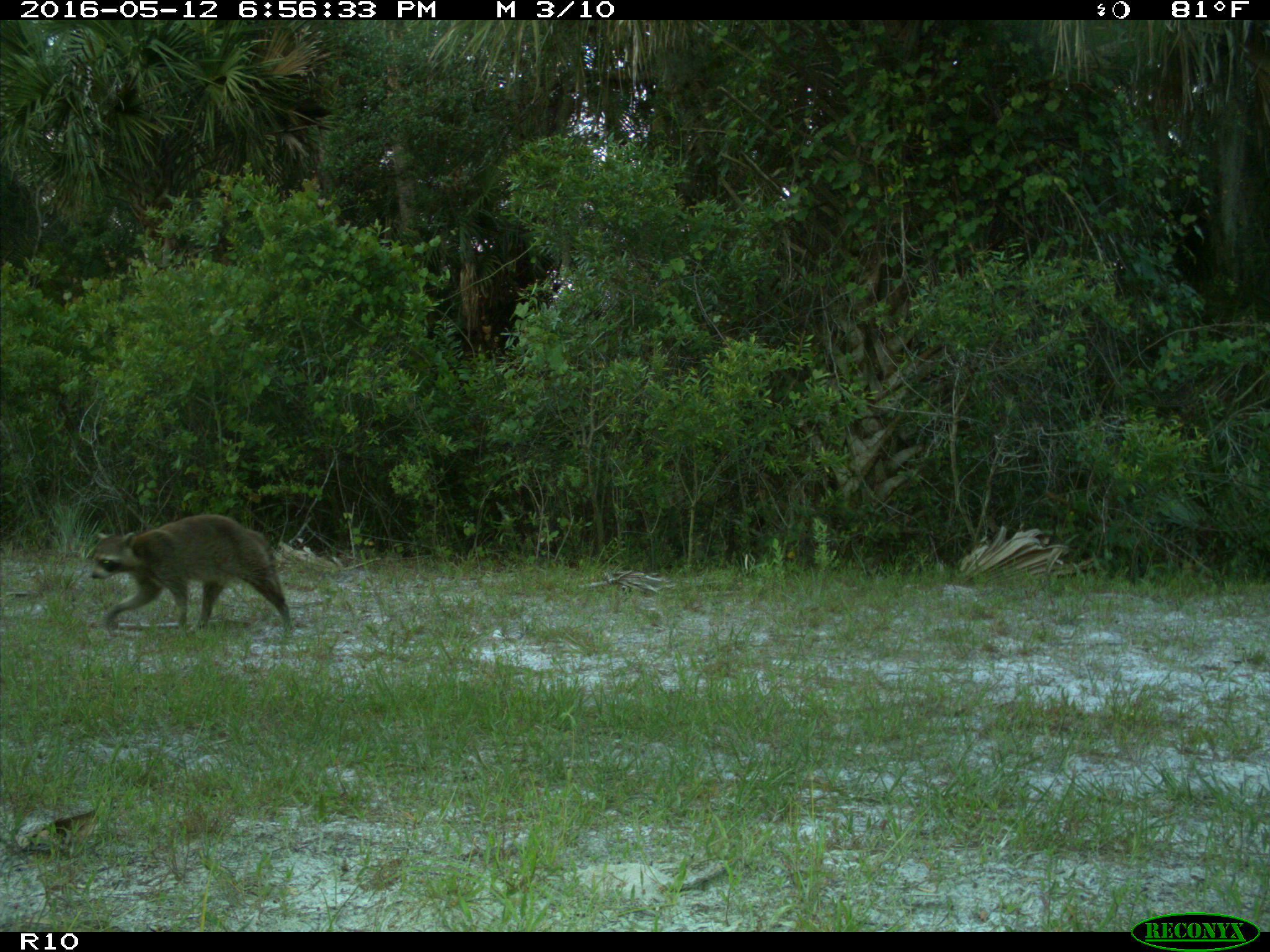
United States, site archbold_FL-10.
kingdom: Animalia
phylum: Chordata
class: Mammalia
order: Carnivora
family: Procyonidae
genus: Procyon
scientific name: Procyon lotor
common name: common raccoon